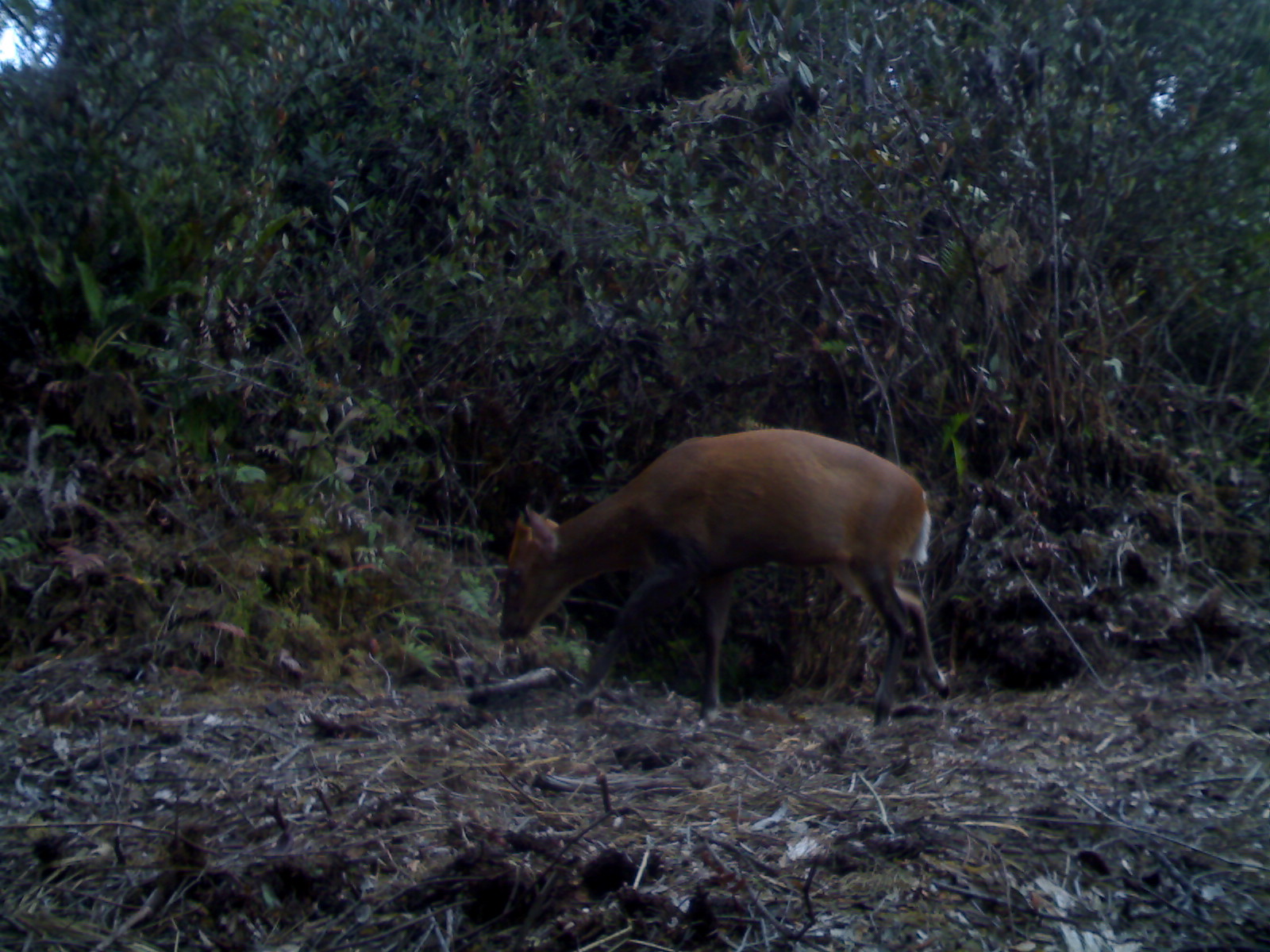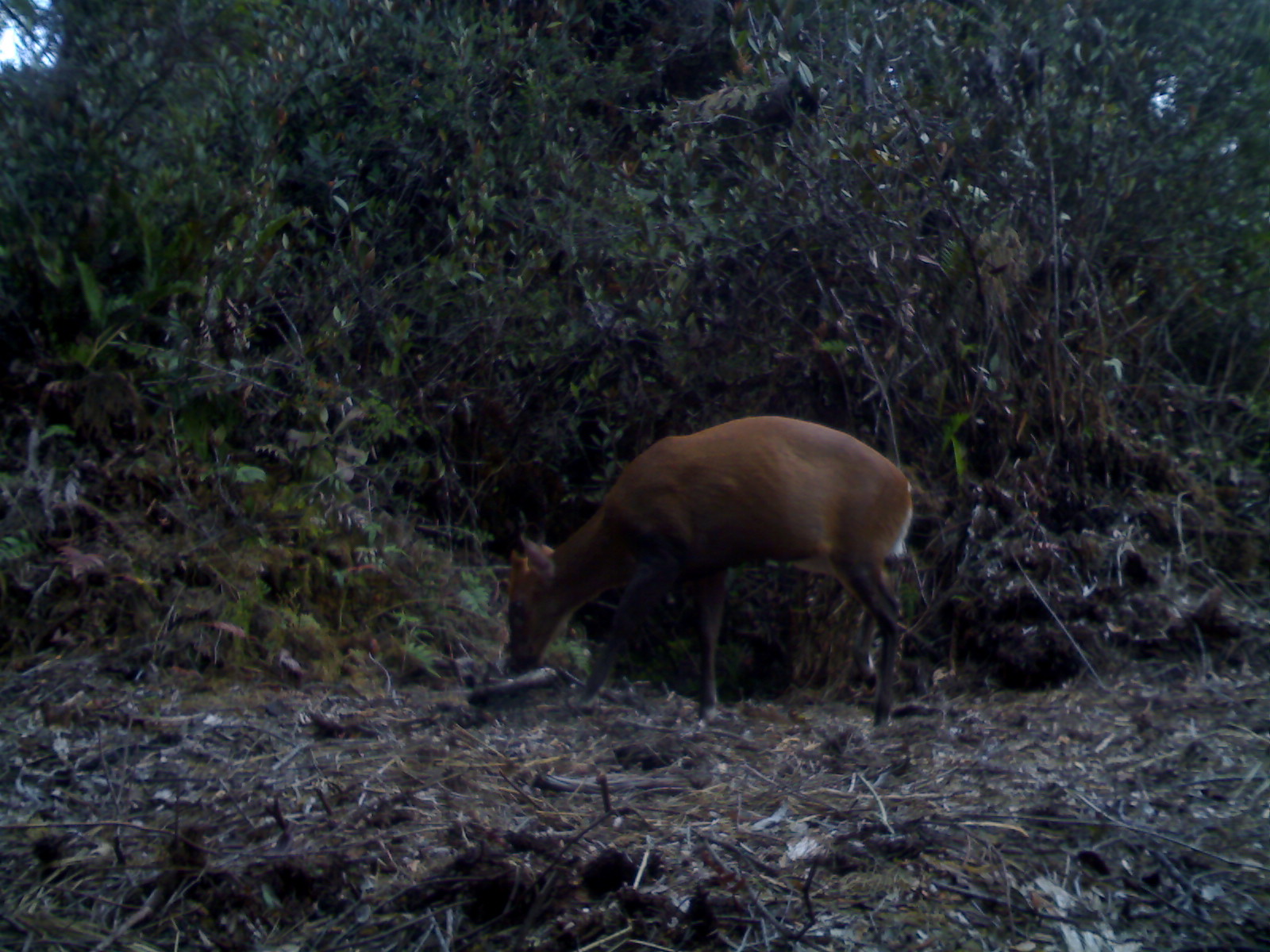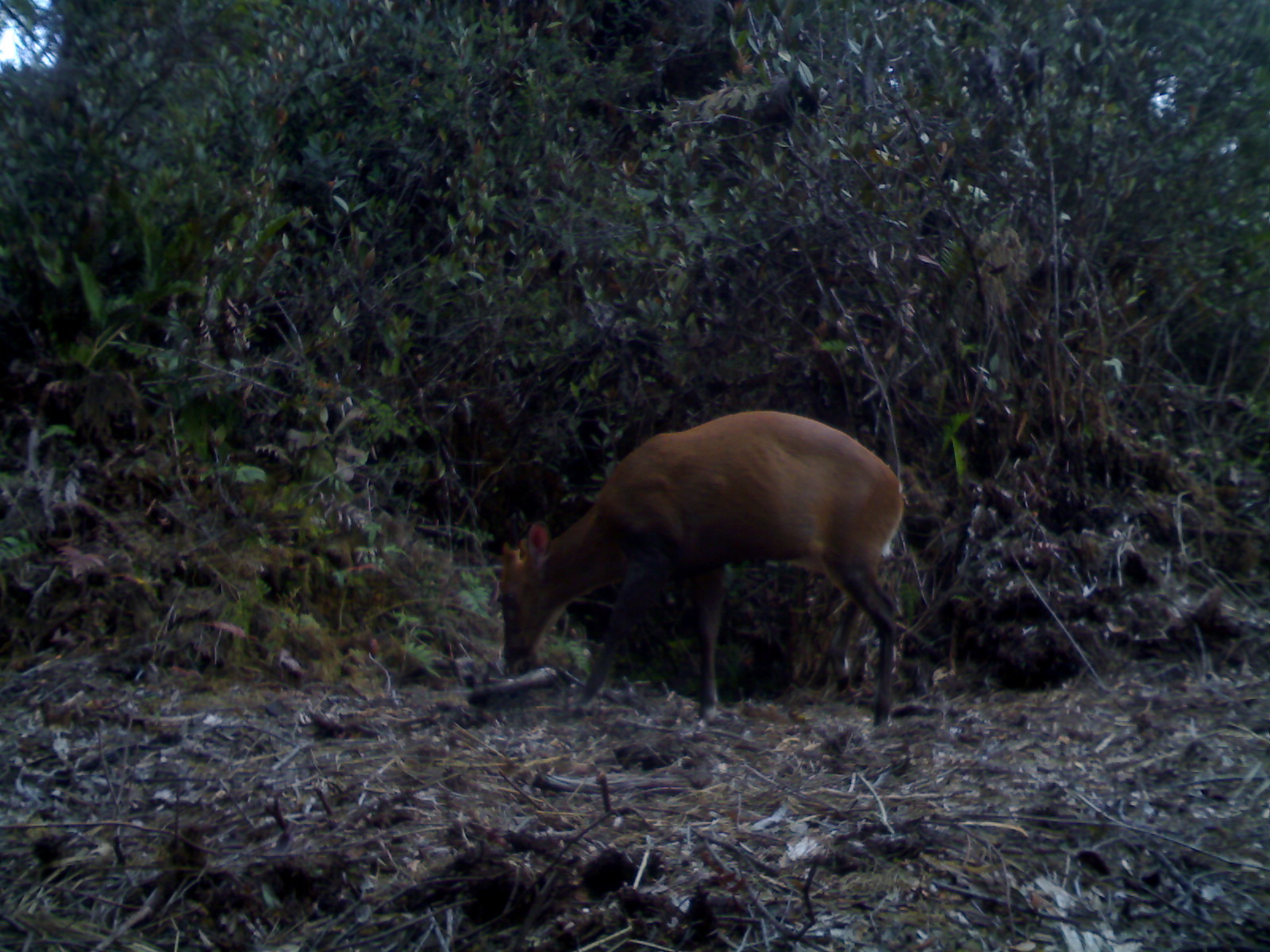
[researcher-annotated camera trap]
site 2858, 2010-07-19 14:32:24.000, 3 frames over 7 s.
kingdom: Animalia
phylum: Chordata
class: Mammalia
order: Artiodactyla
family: Cervidae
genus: Muntiacus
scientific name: Muntiacus muntjak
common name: southern red muntjac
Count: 1.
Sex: male.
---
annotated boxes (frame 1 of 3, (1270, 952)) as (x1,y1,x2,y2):
muntiacus muntjak: (493,426,952,729)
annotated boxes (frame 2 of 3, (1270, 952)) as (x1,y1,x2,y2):
muntiacus muntjak: (500,413,915,738)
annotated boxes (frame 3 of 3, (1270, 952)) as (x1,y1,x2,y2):
muntiacus muntjak: (495,406,909,733)